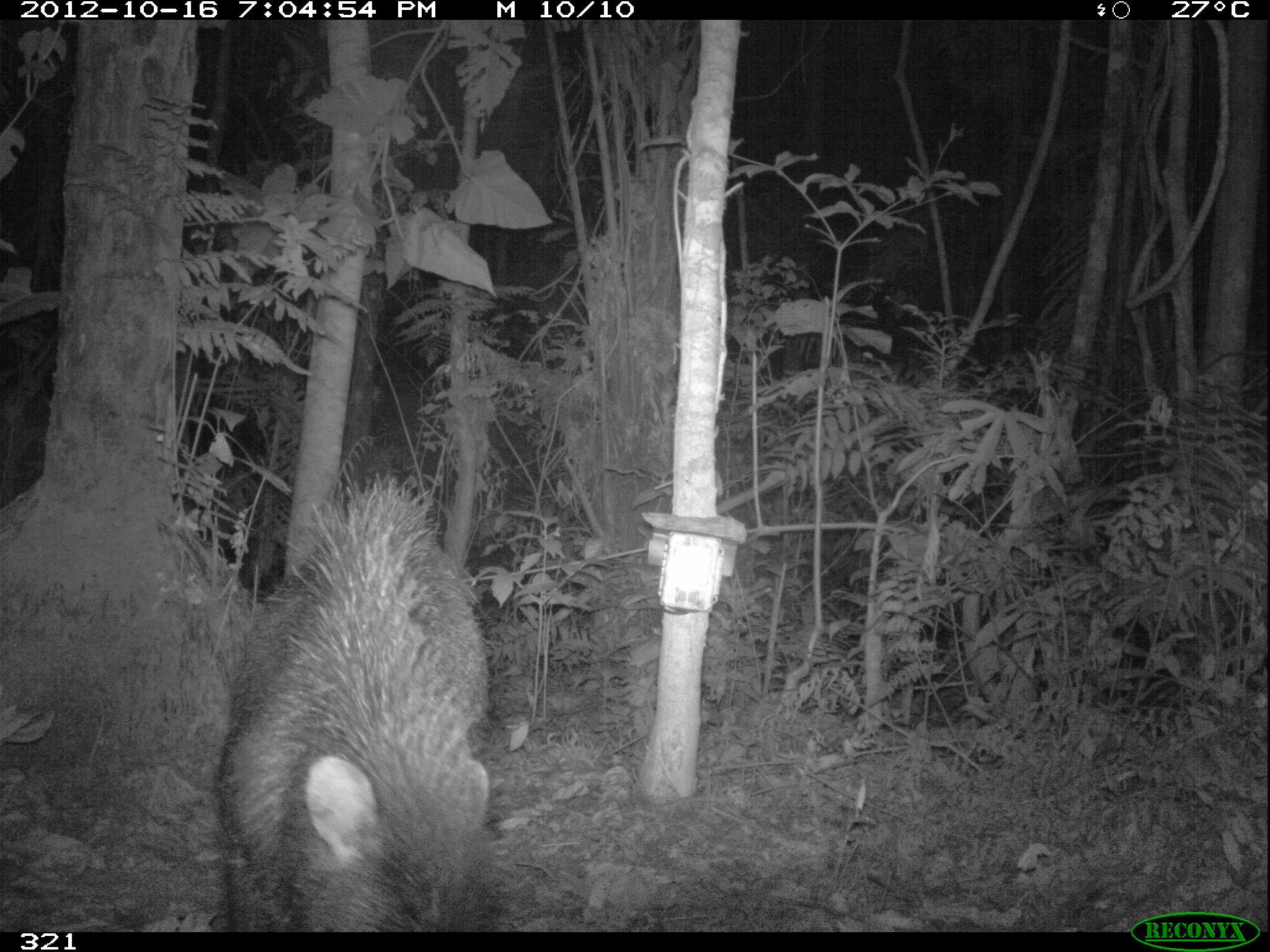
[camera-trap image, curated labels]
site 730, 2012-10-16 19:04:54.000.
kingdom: Animalia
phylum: Chordata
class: Mammalia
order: Artiodactyla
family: Tayassuidae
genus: Tayassu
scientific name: Tayassu pecari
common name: white-lipped peccary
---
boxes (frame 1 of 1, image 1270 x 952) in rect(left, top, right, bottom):
tayassu pecari: rect(209, 470, 495, 932)